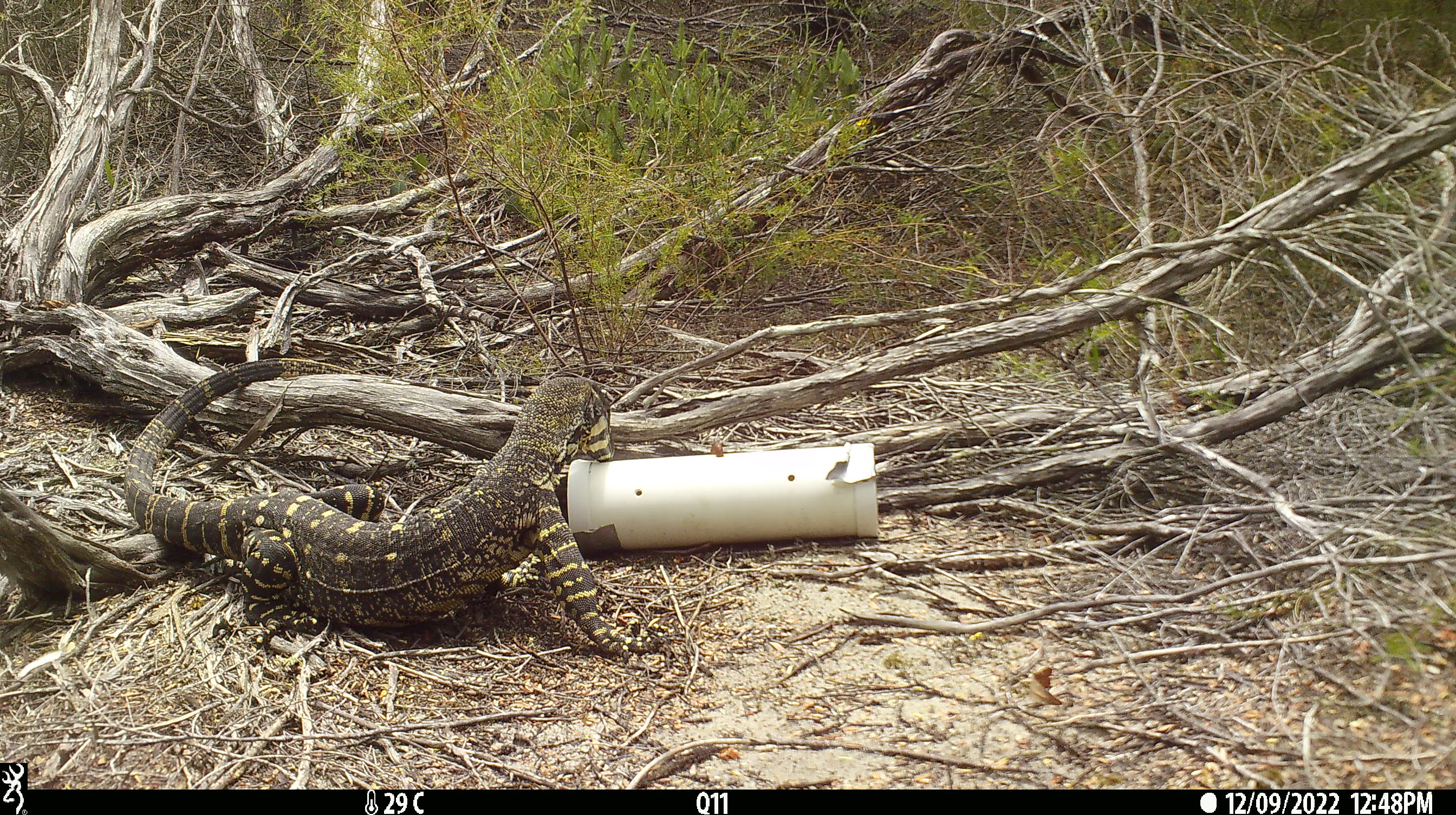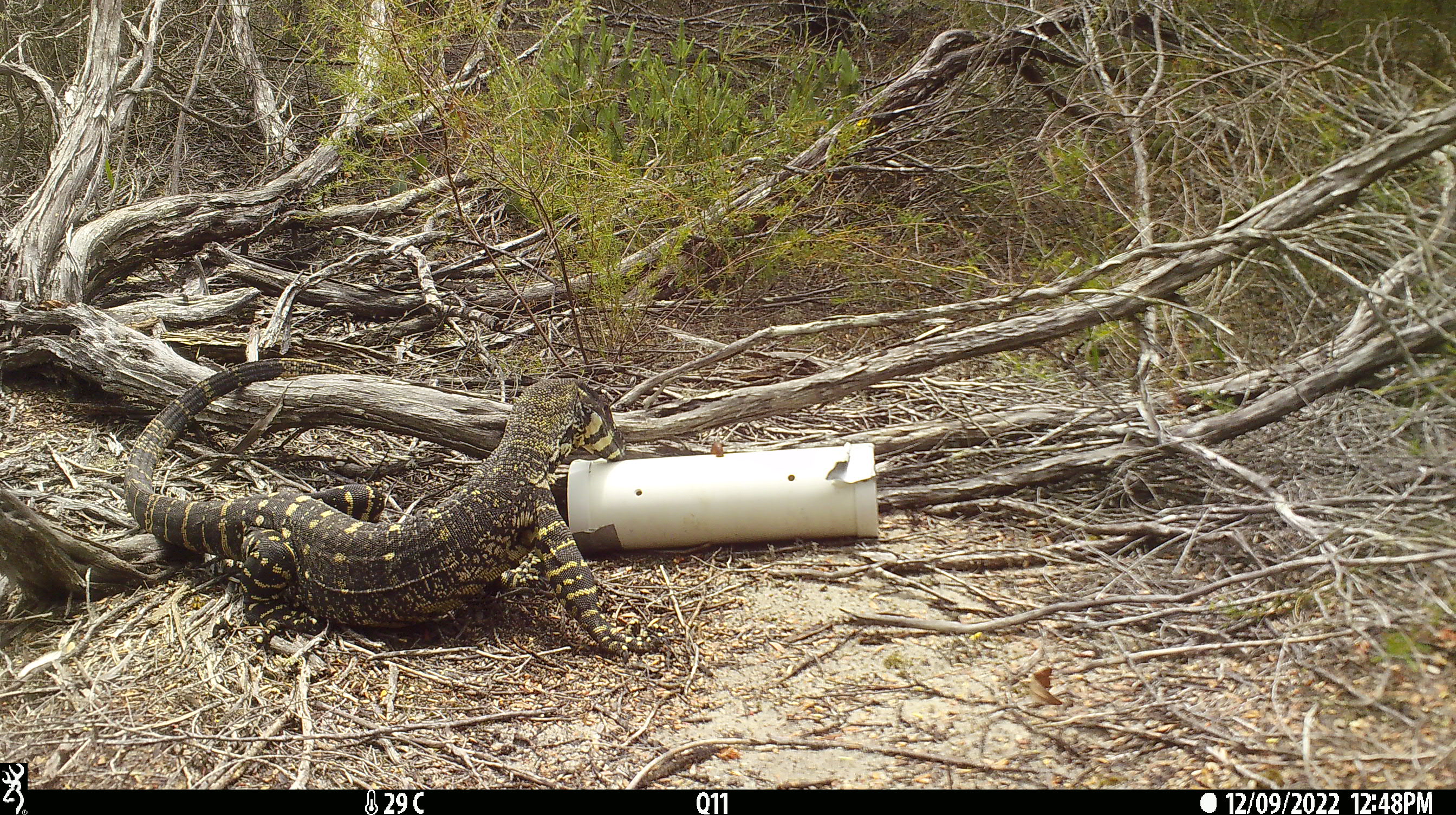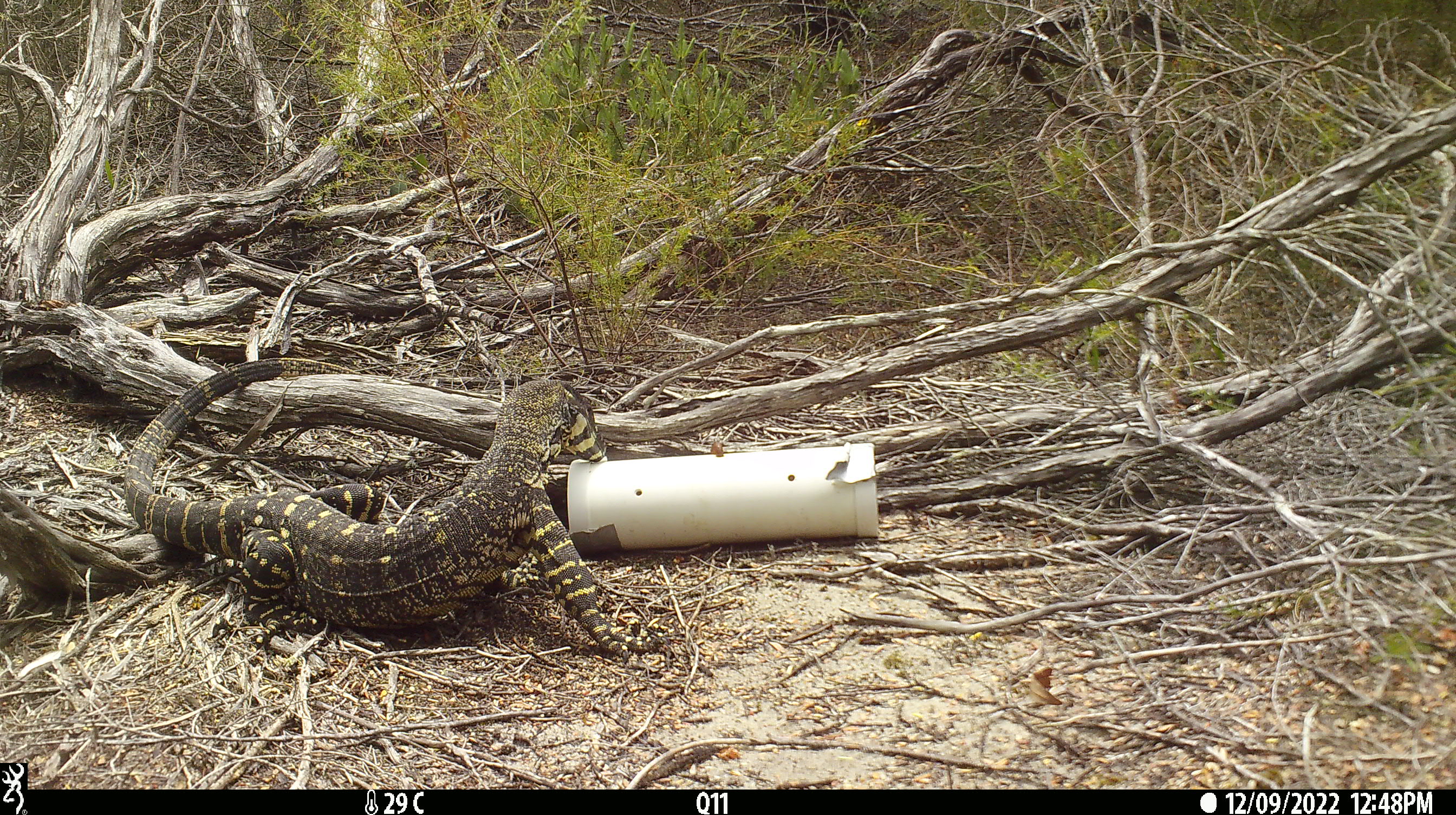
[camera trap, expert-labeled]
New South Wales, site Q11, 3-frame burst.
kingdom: Animalia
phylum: Chordata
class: Reptilia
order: Squamata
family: Varanidae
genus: Varanus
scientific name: Varanus varius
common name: lace monitor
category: goanna